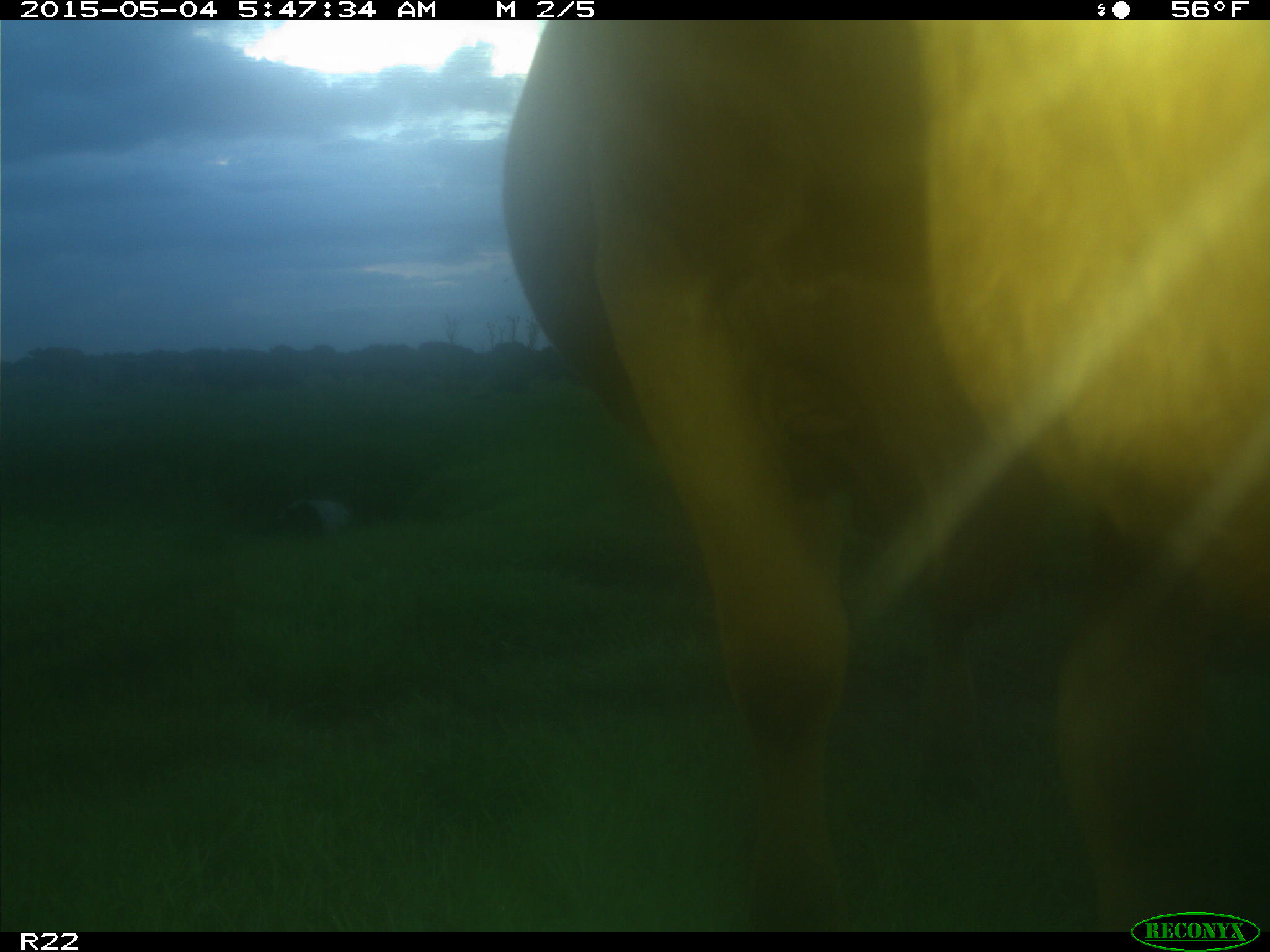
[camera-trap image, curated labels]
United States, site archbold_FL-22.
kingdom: Animalia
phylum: Chordata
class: Mammalia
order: Artiodactyla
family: Bovidae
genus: Bos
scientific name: Bos taurus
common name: domestic cow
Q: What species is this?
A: Bos taurus (domestic cow).